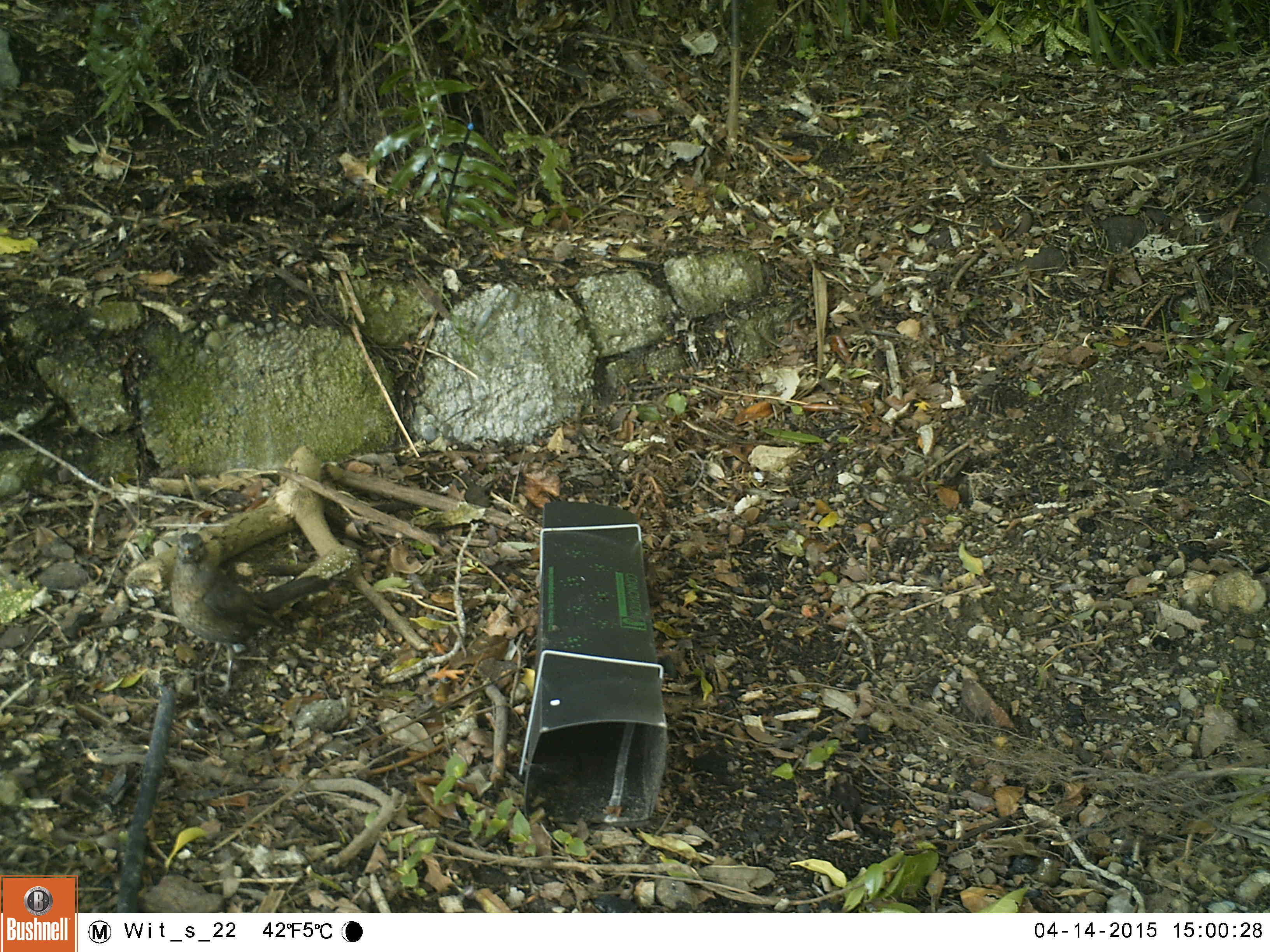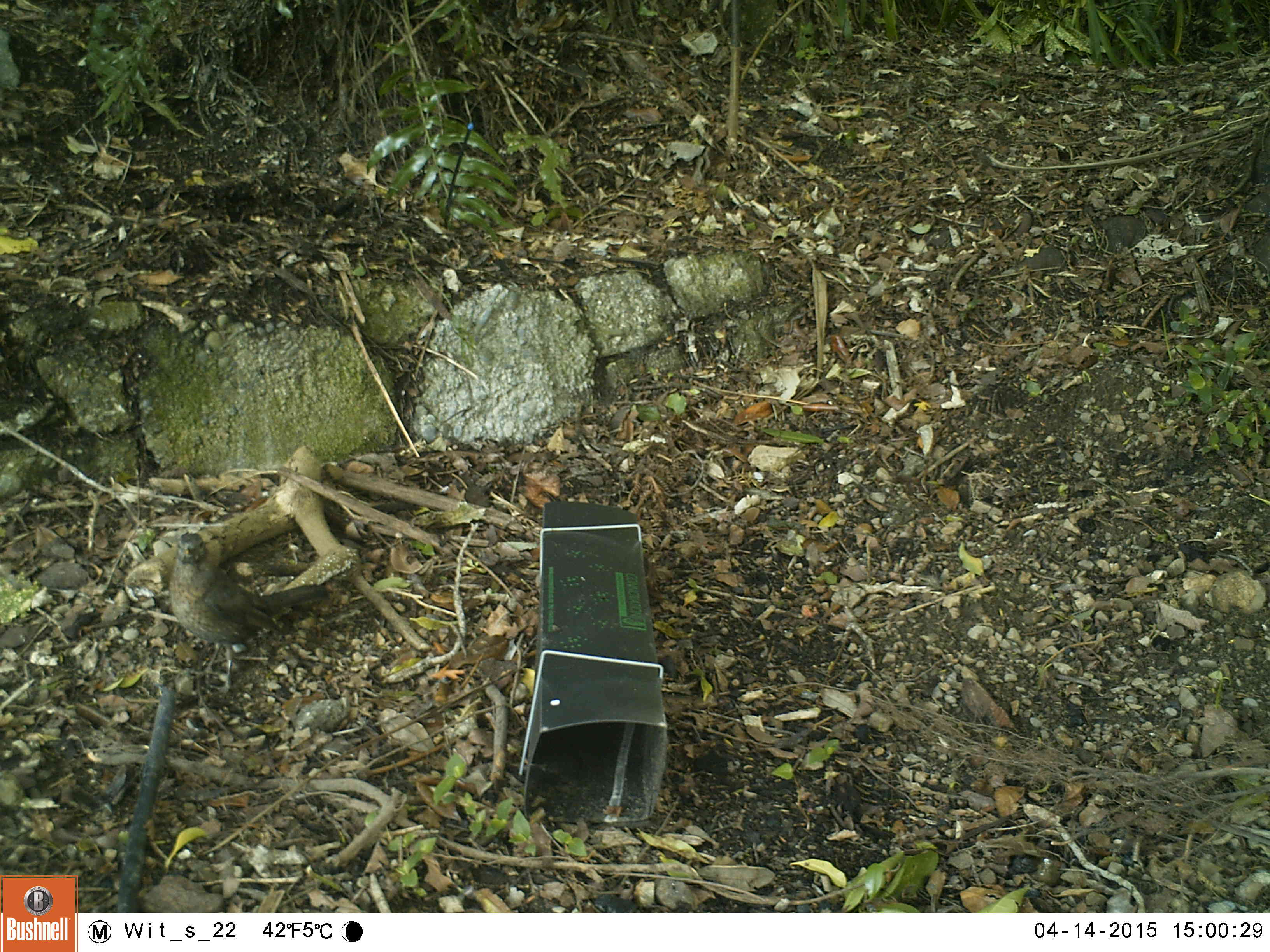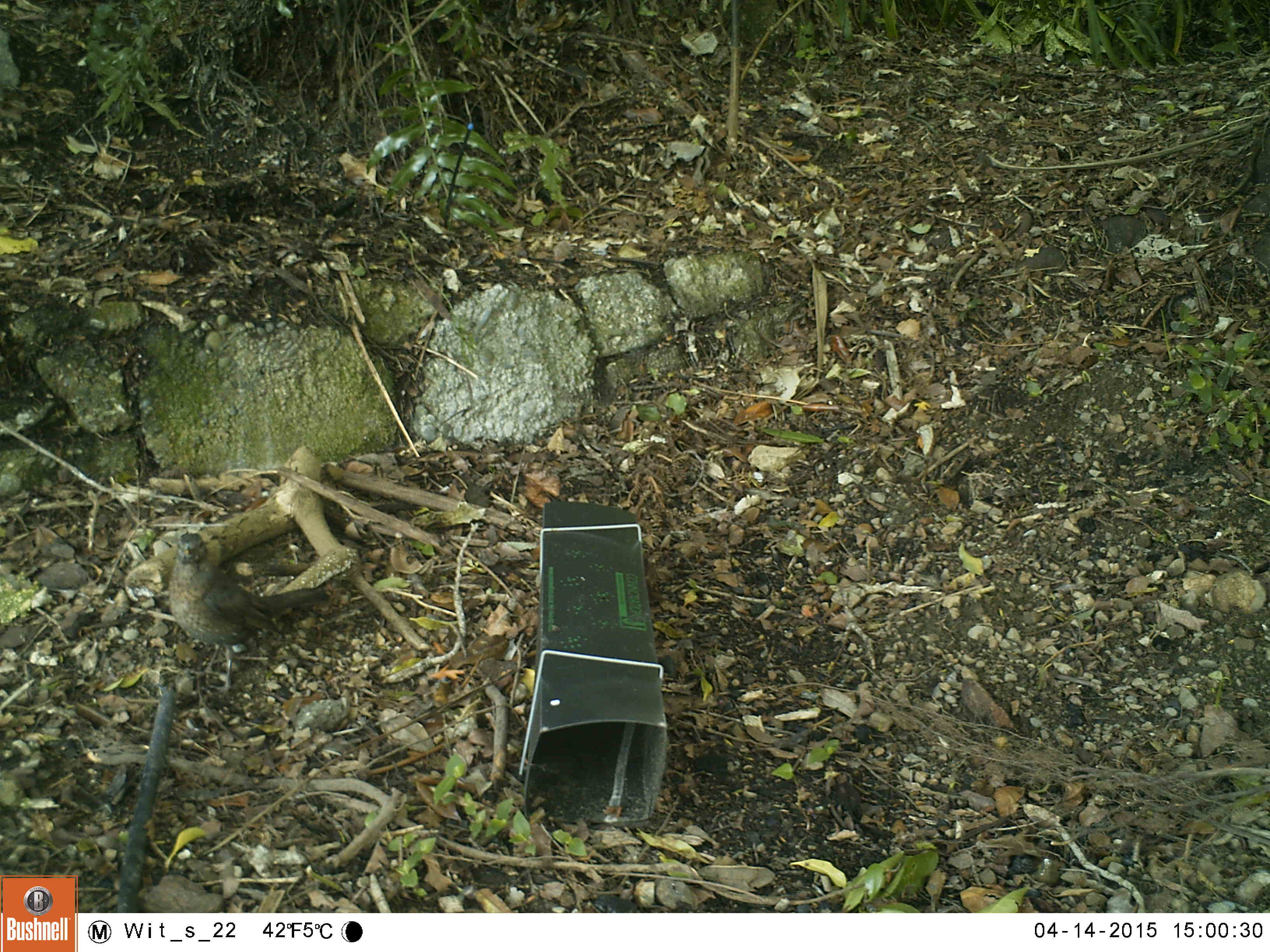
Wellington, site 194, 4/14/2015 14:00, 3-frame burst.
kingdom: Animalia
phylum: Chordata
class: Aves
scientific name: Aves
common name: bird